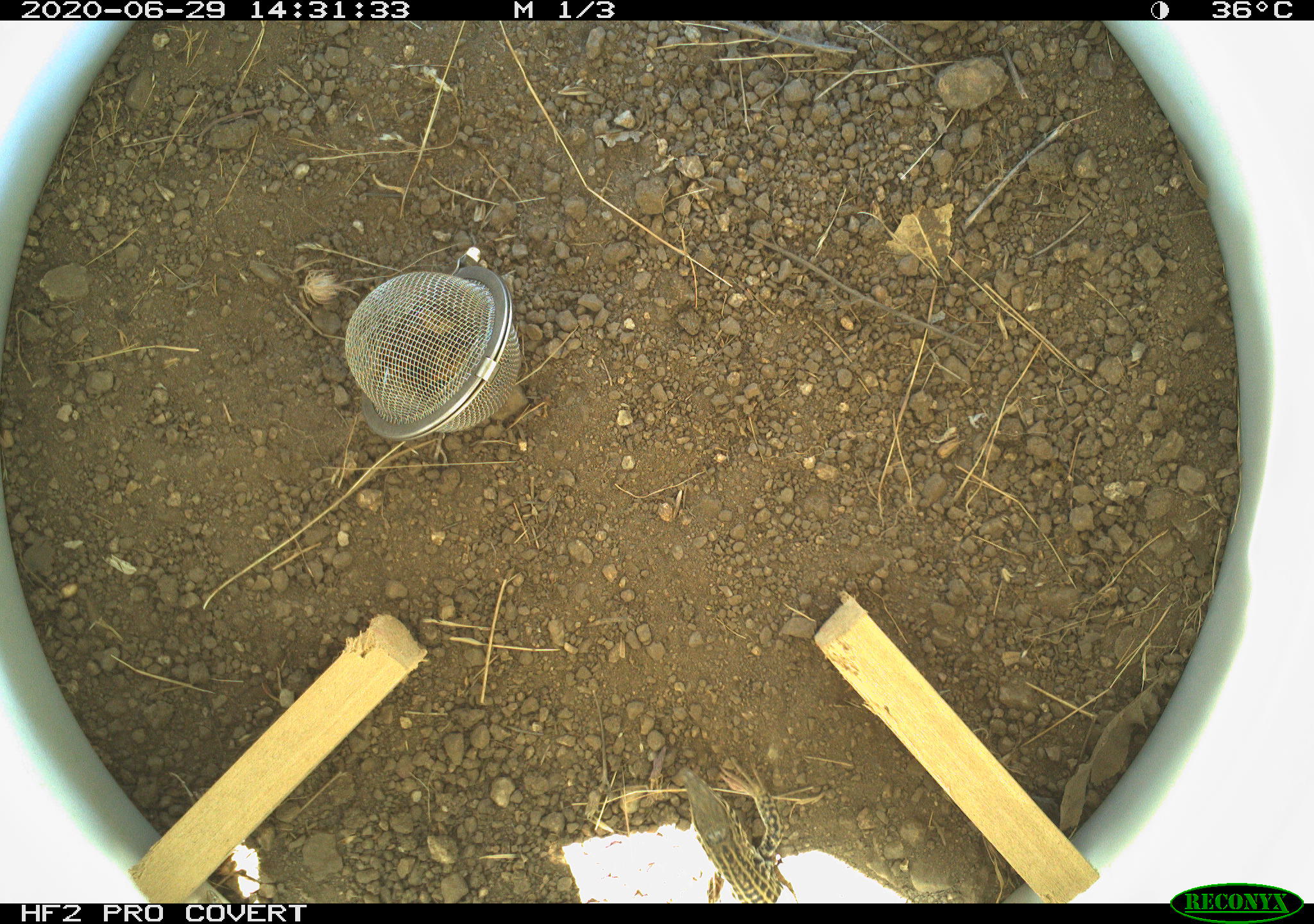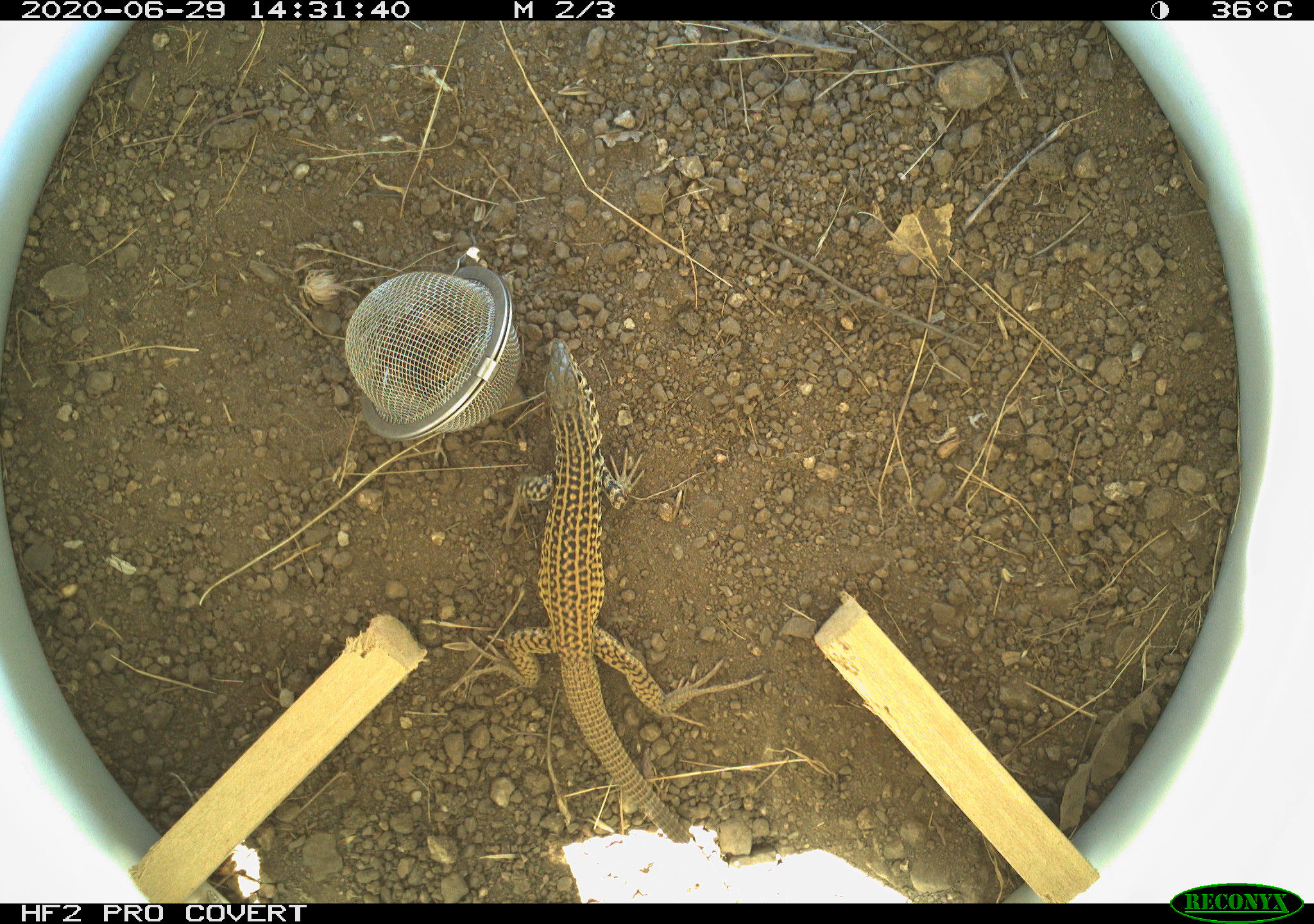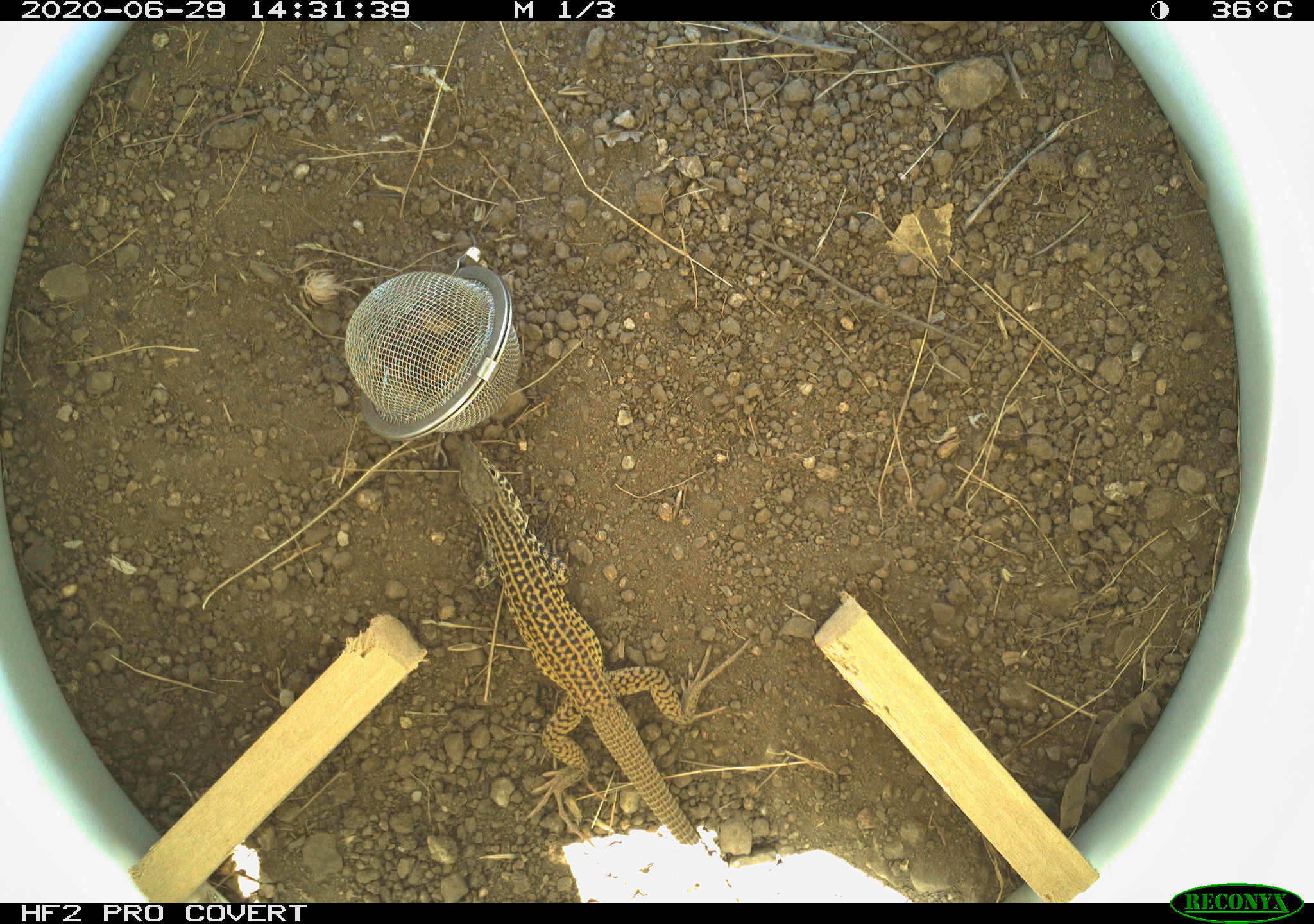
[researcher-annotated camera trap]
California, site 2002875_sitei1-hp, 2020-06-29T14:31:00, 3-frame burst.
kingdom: Animalia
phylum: Chordata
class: Reptilia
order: Squamata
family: Teiidae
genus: Aspidoscelis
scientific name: Aspidoscelis tigris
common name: western whiptail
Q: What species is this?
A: Western whiptail (Aspidoscelis tigris).